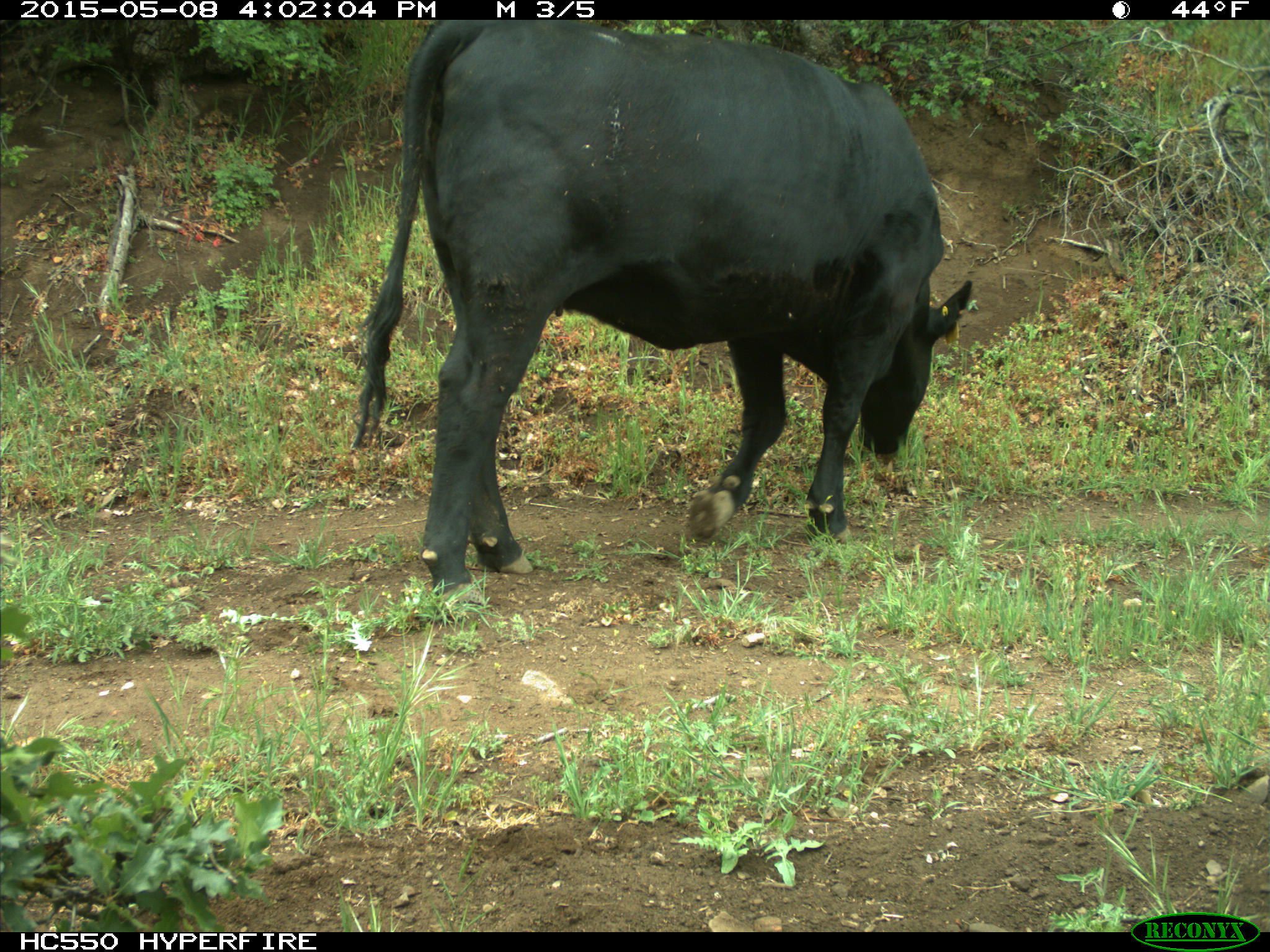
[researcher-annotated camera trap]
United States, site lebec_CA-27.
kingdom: Animalia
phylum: Chordata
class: Mammalia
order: Artiodactyla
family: Bovidae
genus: Bos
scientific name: Bos taurus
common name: domestic cow